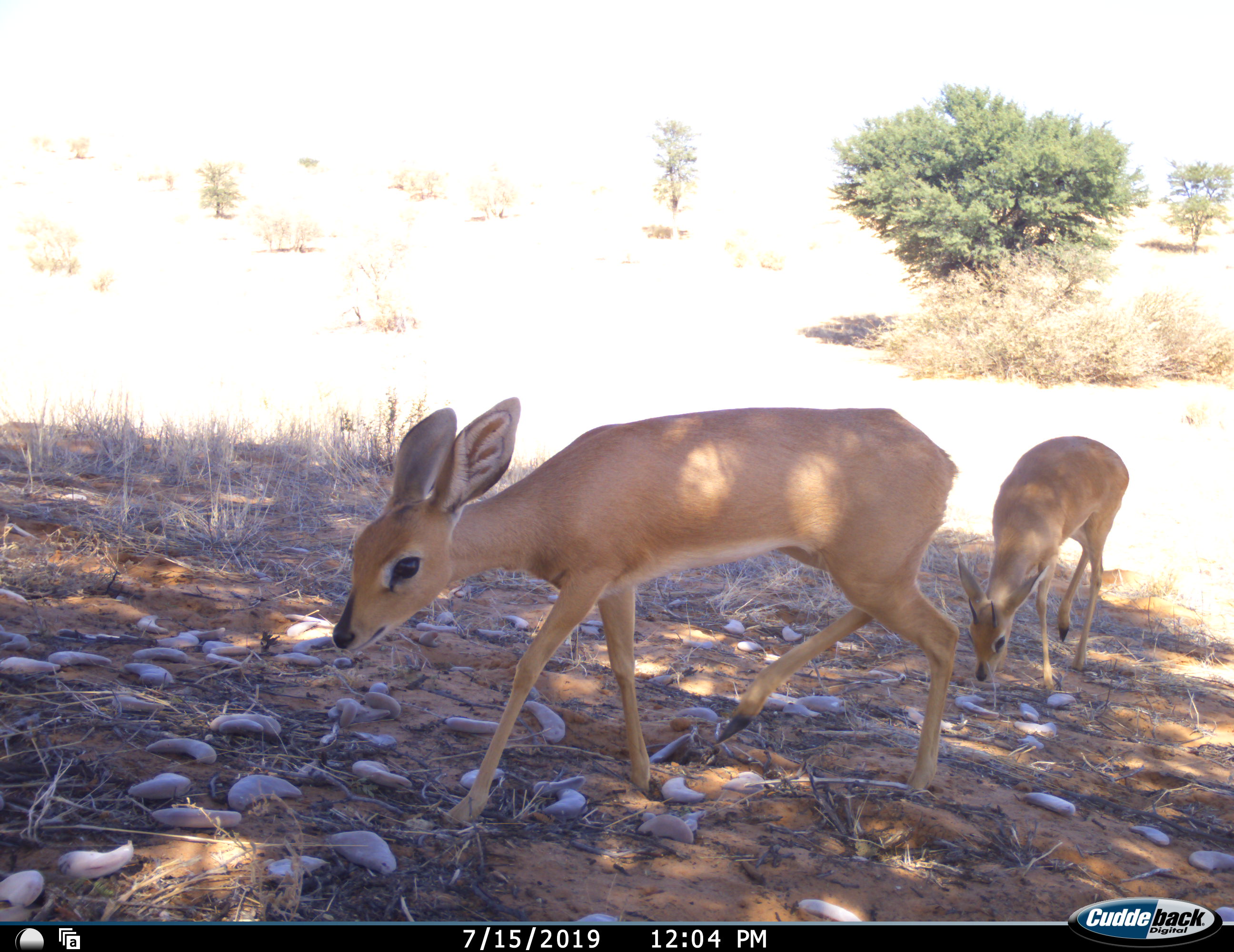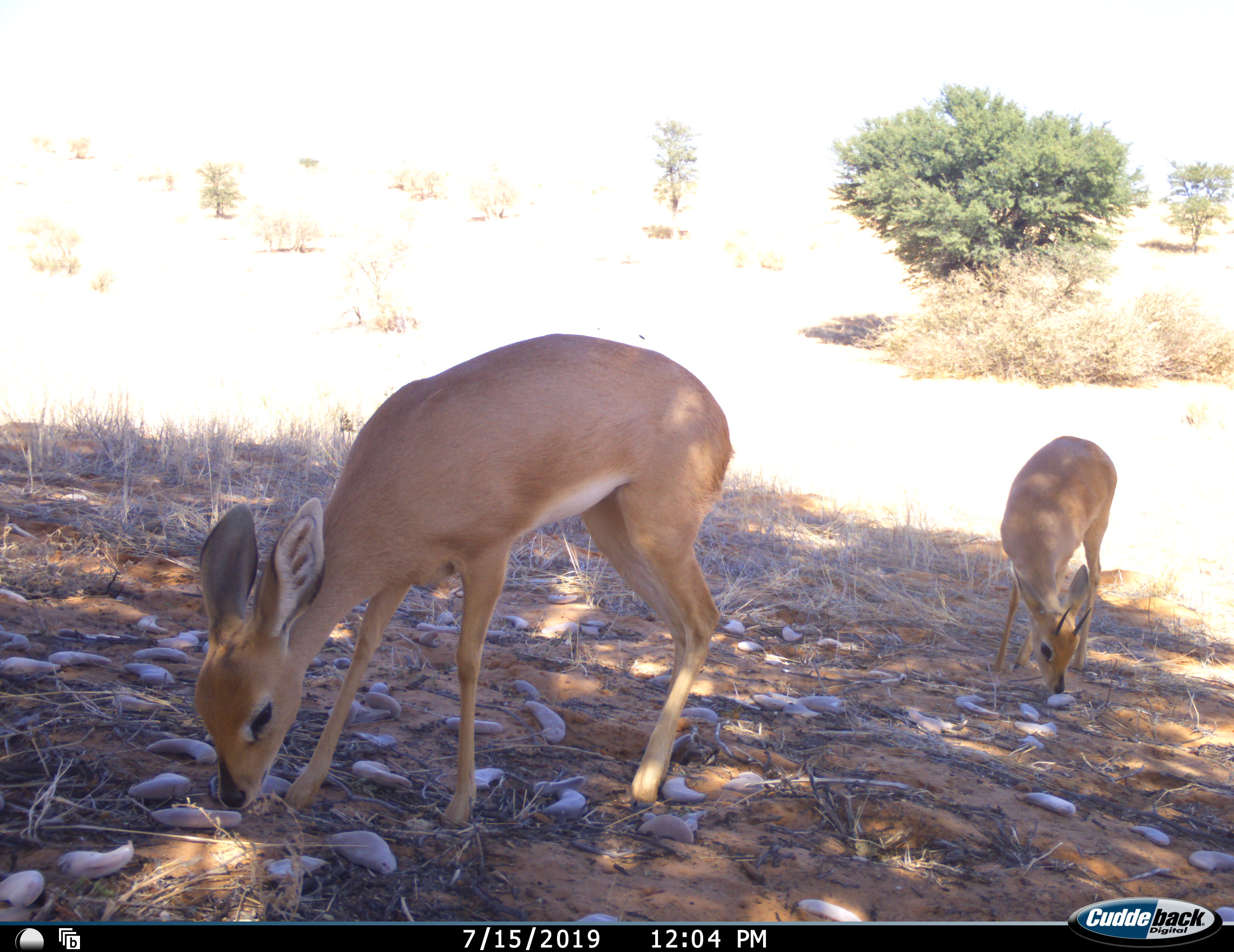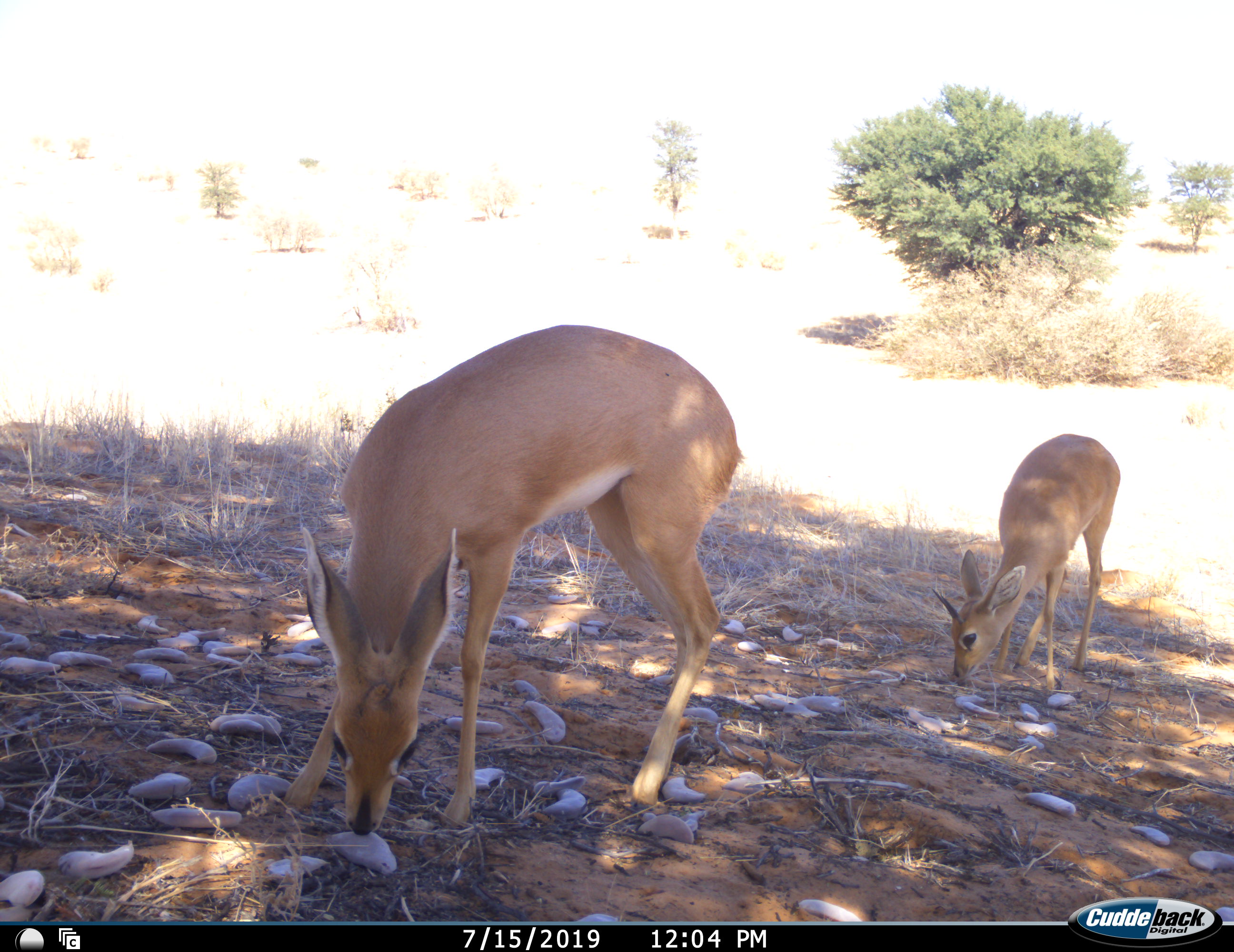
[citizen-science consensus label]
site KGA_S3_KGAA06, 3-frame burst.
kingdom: Animalia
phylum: Chordata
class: Mammalia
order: Artiodactyla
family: Bovidae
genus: Raphicerus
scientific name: Raphicerus campestris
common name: steenbok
Steenbok (Raphicerus campestris), count 2. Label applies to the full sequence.